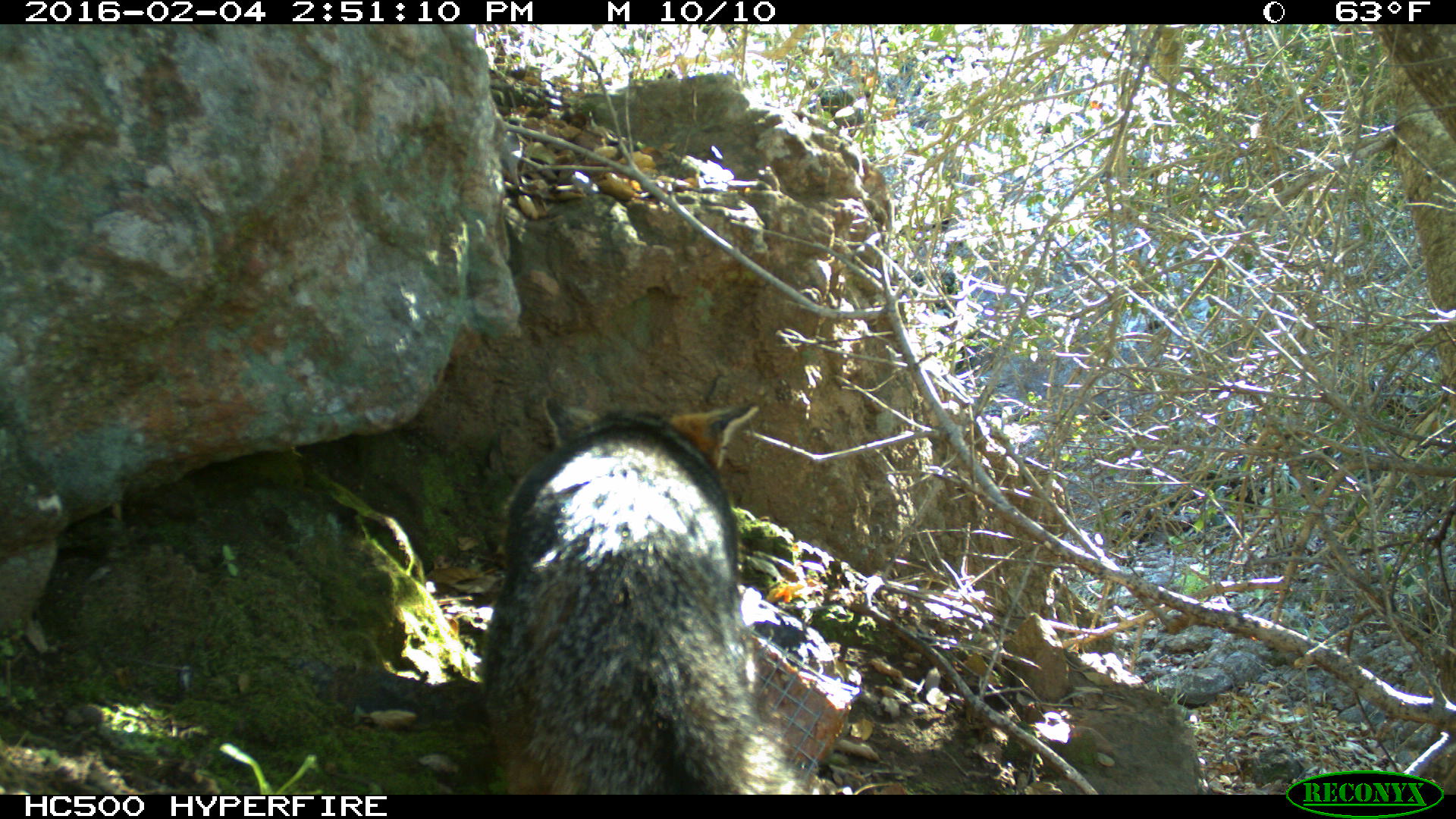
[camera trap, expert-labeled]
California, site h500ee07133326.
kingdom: Animalia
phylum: Chordata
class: Mammalia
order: Carnivora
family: Canidae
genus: Urocyon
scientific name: Urocyon littoralis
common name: island fox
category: fox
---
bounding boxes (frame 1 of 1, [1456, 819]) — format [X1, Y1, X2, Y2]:
fox: [479, 398, 804, 795]